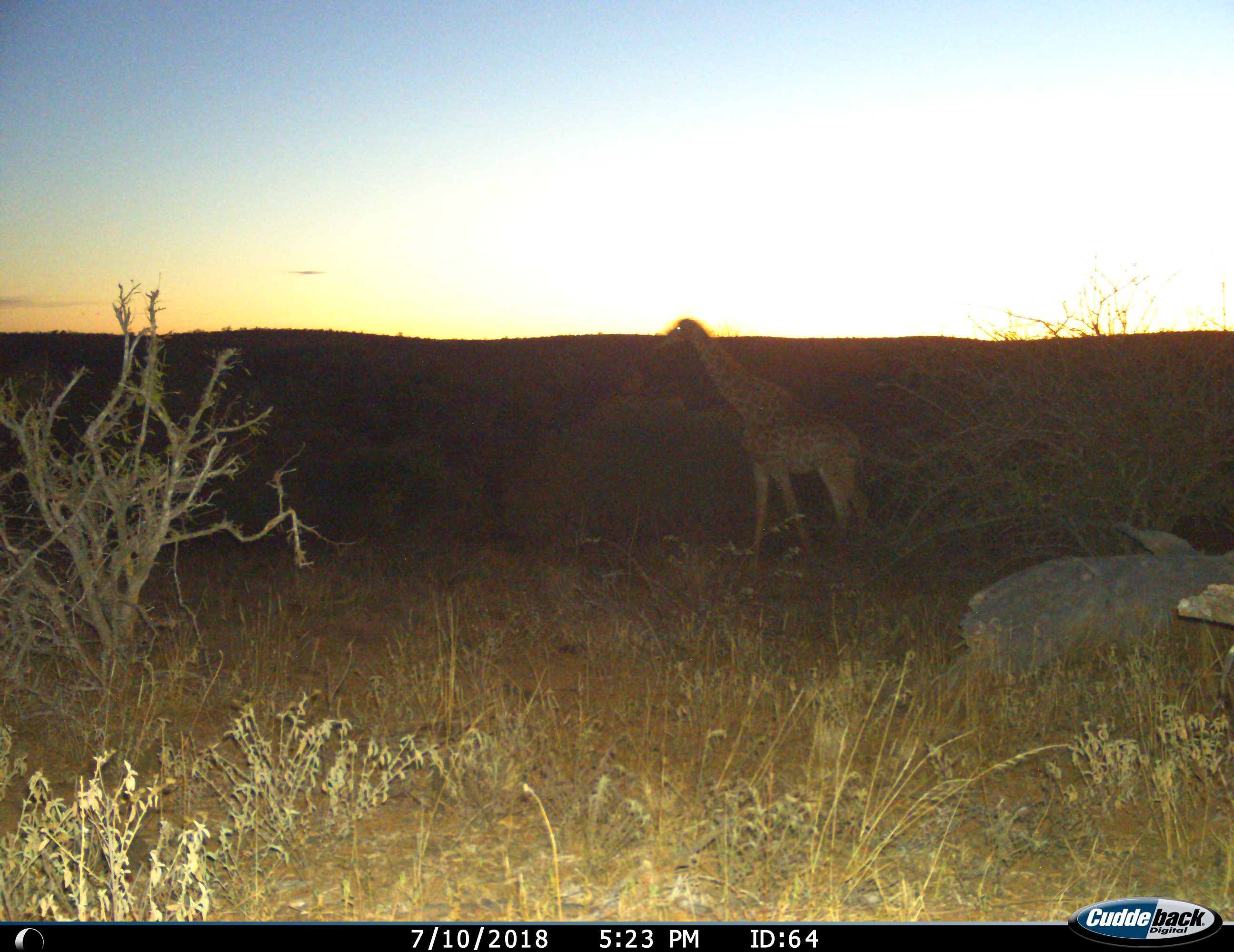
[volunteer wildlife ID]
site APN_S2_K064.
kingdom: Animalia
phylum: Chordata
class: Mammalia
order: Artiodactyla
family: Giraffidae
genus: Giraffa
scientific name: Giraffa camelopardalis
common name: giraffe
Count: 1.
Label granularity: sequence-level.